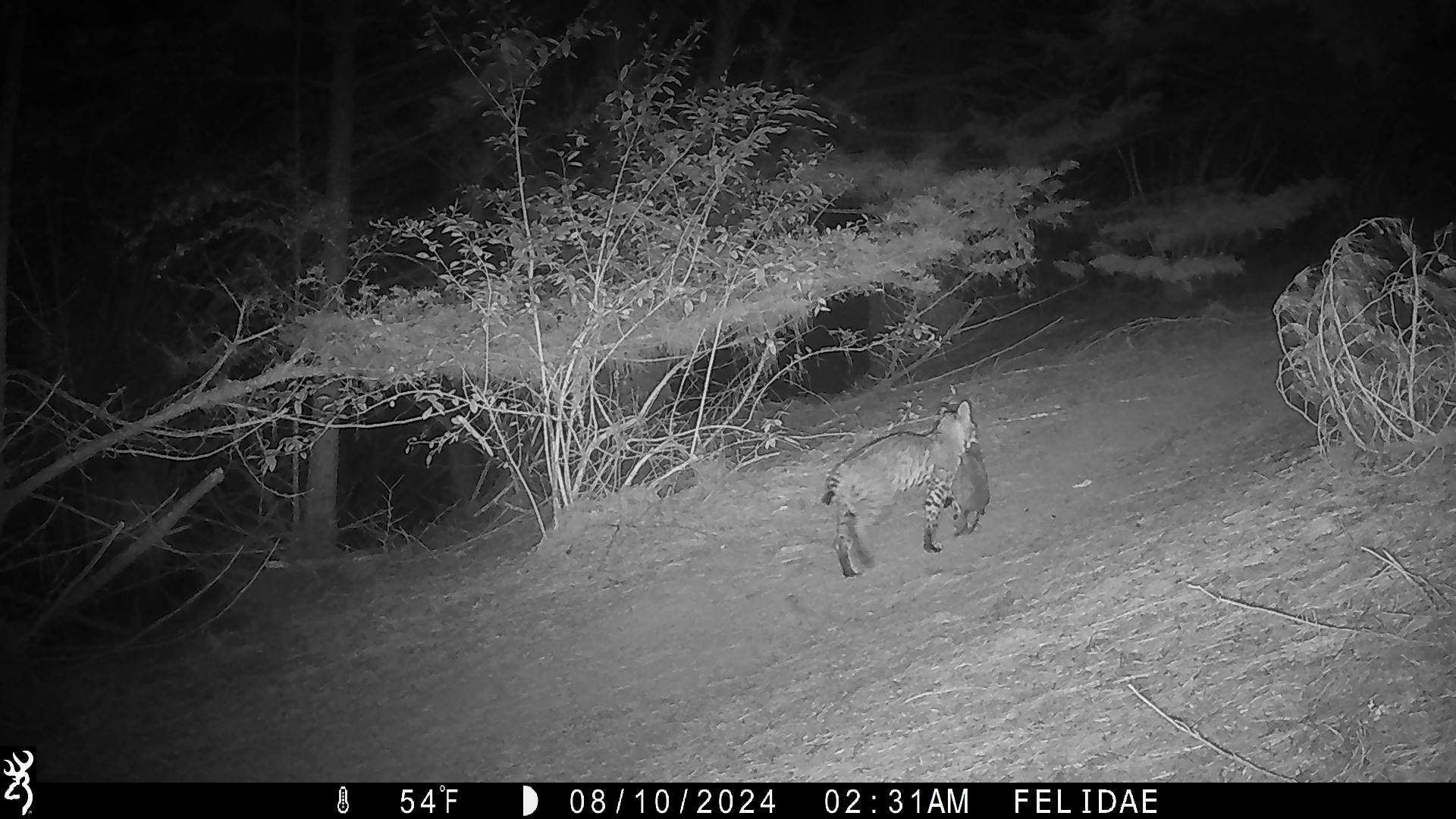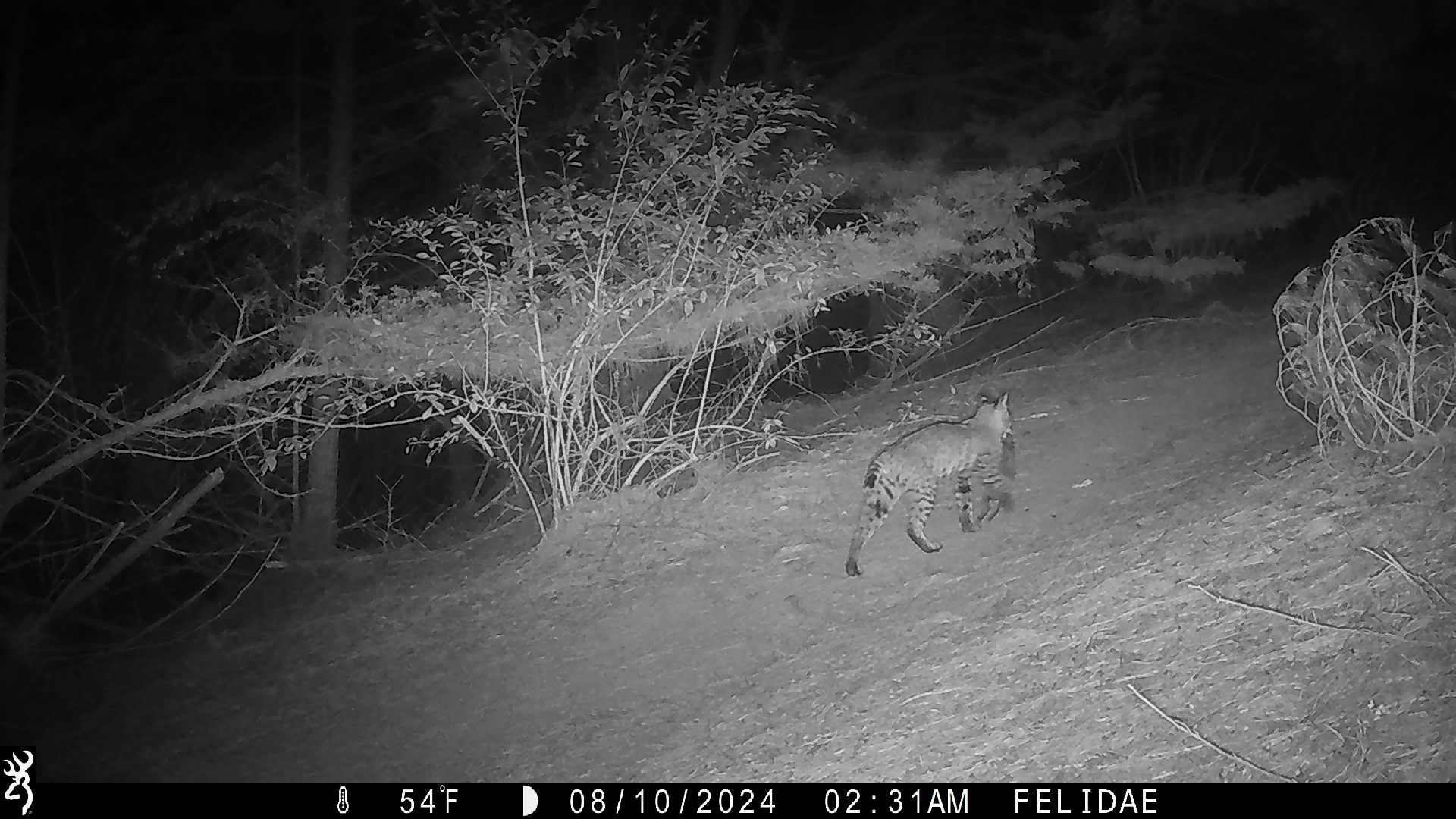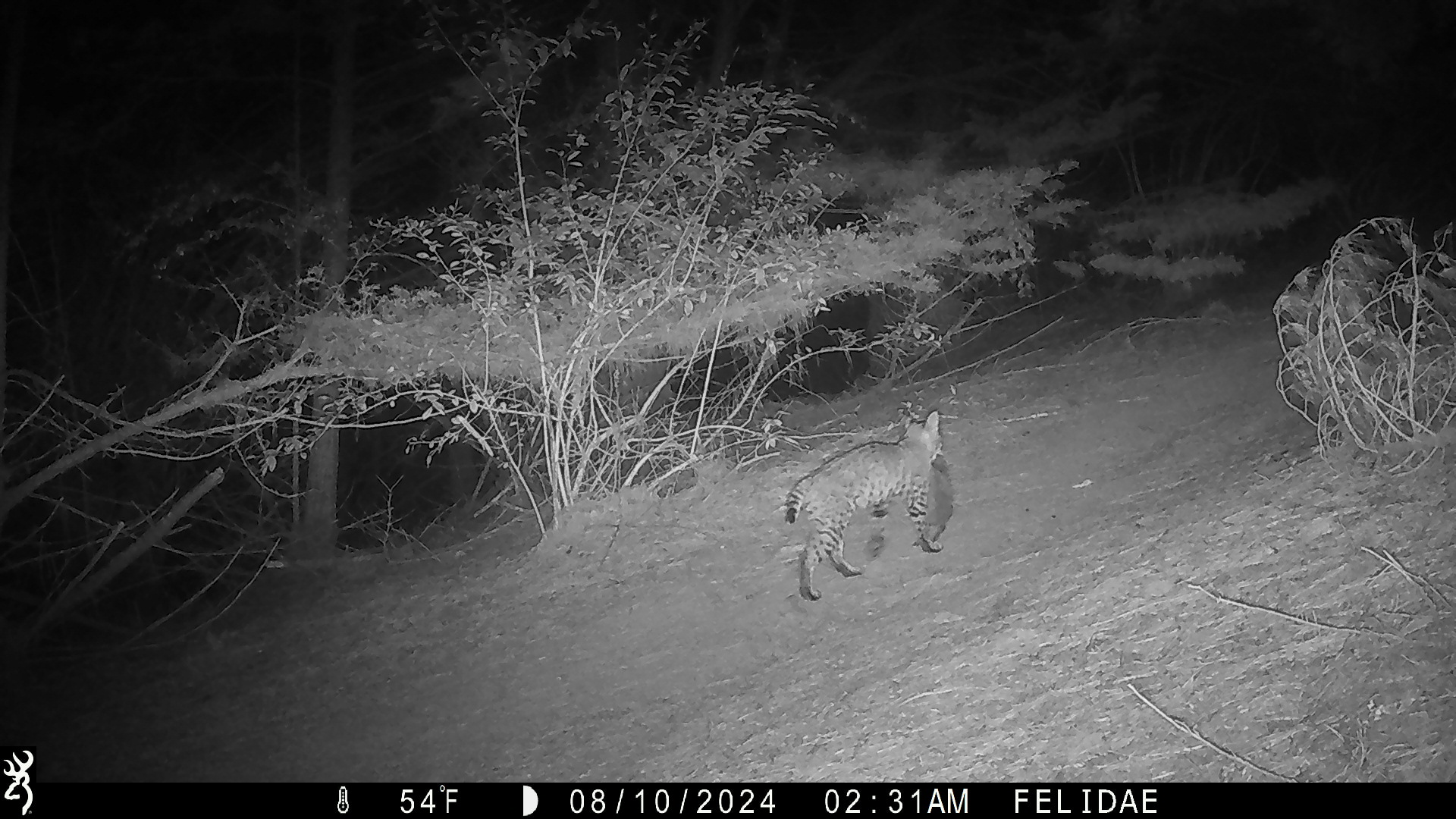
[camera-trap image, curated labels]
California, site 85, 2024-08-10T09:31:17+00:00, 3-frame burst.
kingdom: Animalia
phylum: Chordata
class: Mammalia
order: Carnivora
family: Felidae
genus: Lynx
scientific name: Lynx rufus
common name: bobcat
Bobcat (Lynx rufus).